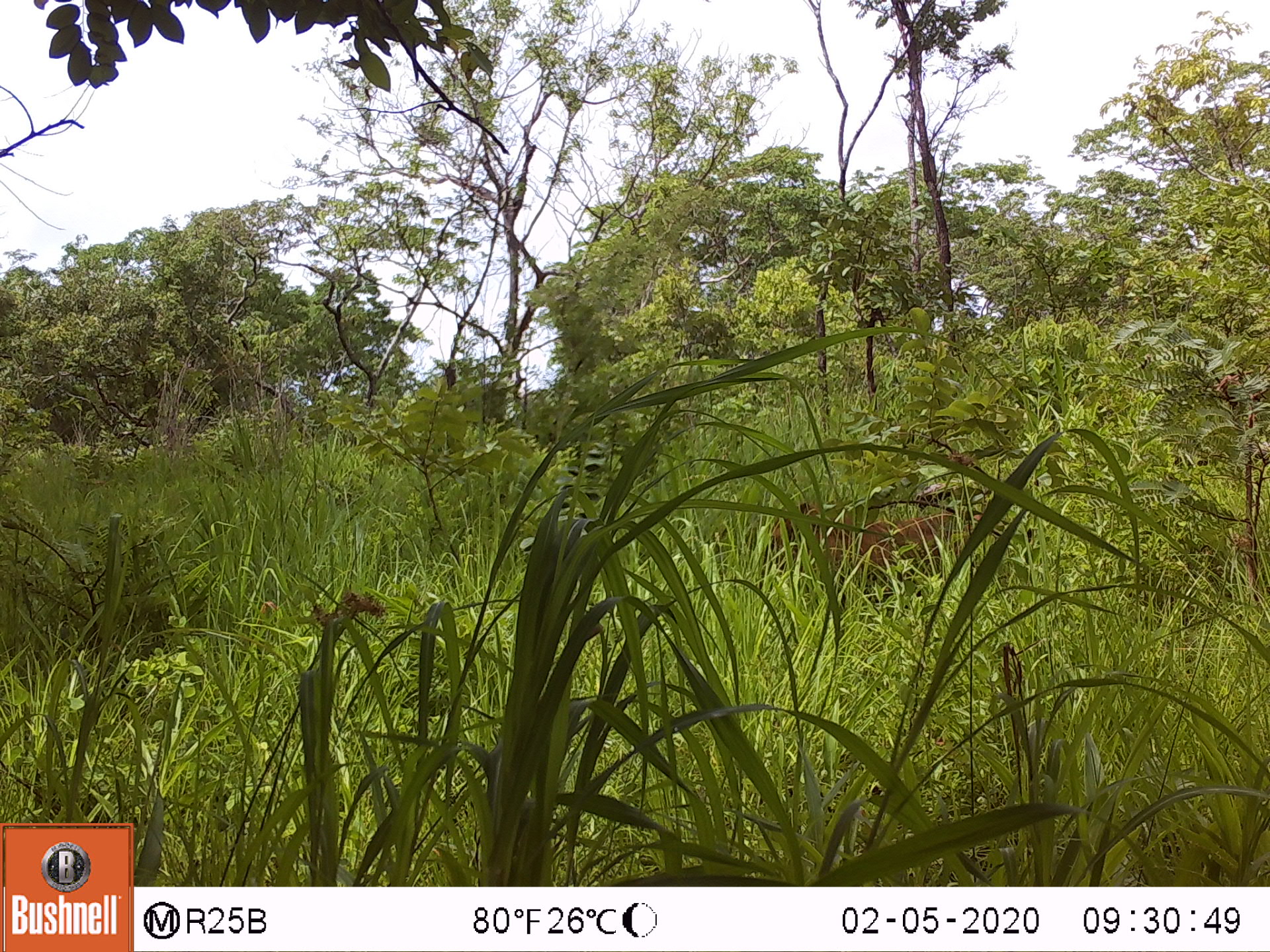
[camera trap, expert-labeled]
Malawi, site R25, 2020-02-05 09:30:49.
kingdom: Animalia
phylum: Chordata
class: Mammalia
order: Artiodactyla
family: Suidae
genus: Phacochoerus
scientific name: Phacochoerus africanus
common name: common warthog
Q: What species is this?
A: Common warthog (Phacochoerus africanus).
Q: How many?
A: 1.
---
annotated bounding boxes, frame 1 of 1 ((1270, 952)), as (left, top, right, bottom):
common warthog: (759, 496, 973, 604)